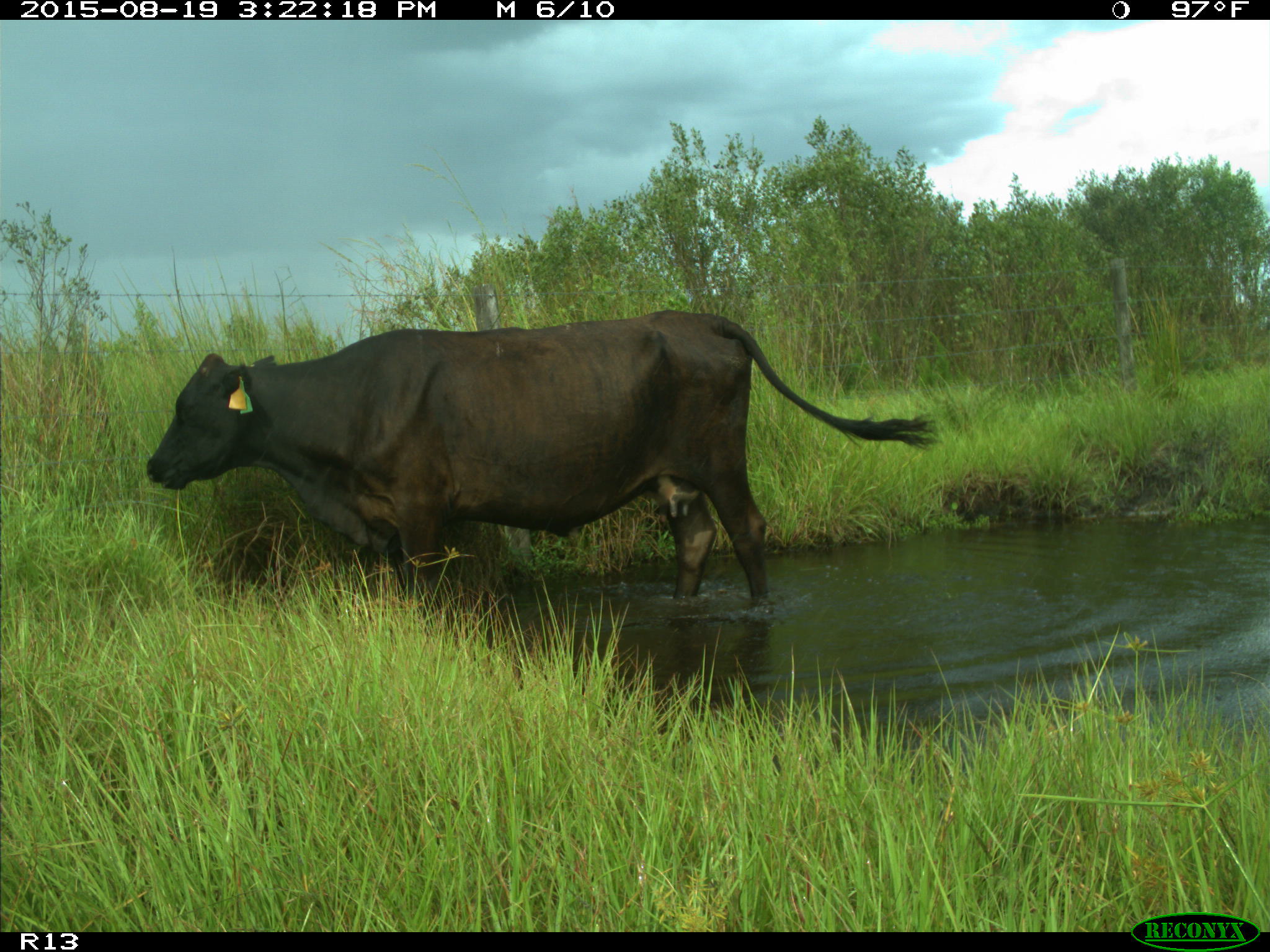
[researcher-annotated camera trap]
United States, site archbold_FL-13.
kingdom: Animalia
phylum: Chordata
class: Mammalia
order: Artiodactyla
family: Bovidae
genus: Bos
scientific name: Bos taurus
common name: domestic cow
Bos taurus (domestic cow).